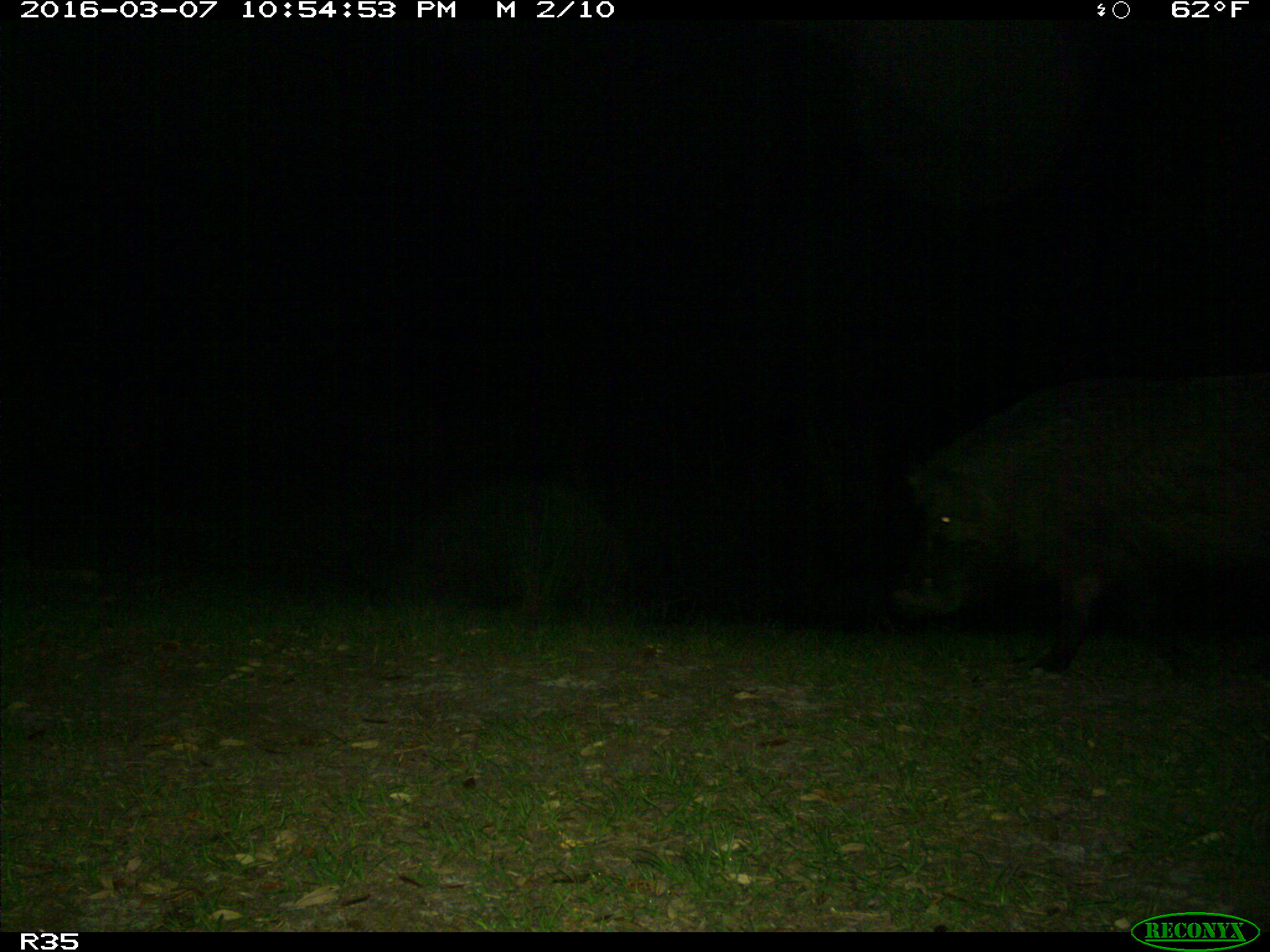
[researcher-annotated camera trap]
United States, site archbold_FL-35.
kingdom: Animalia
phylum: Chordata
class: Mammalia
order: Artiodactyla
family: Suidae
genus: Sus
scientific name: Sus scrofa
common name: wild boar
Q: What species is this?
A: Sus scrofa (wild boar).